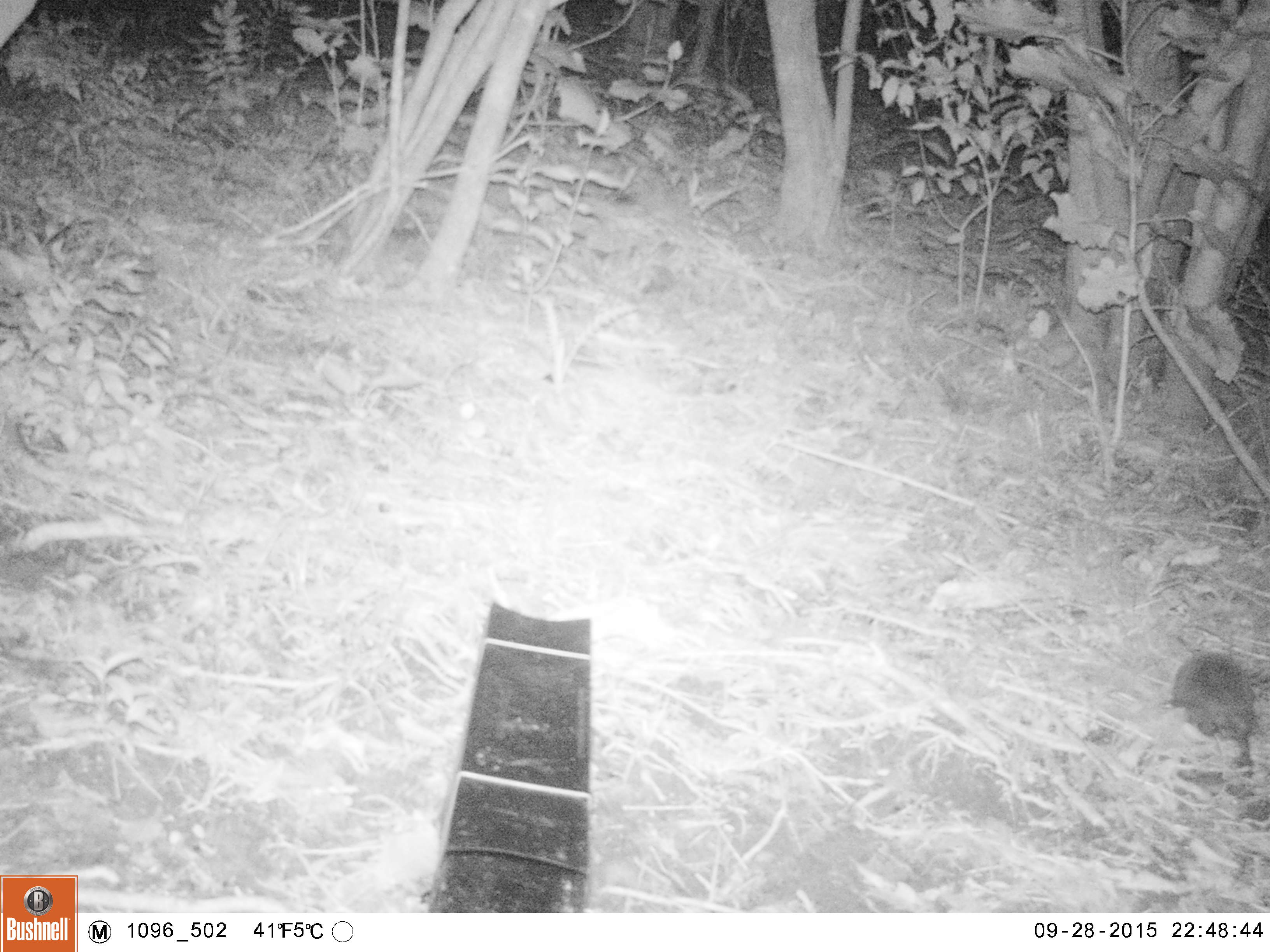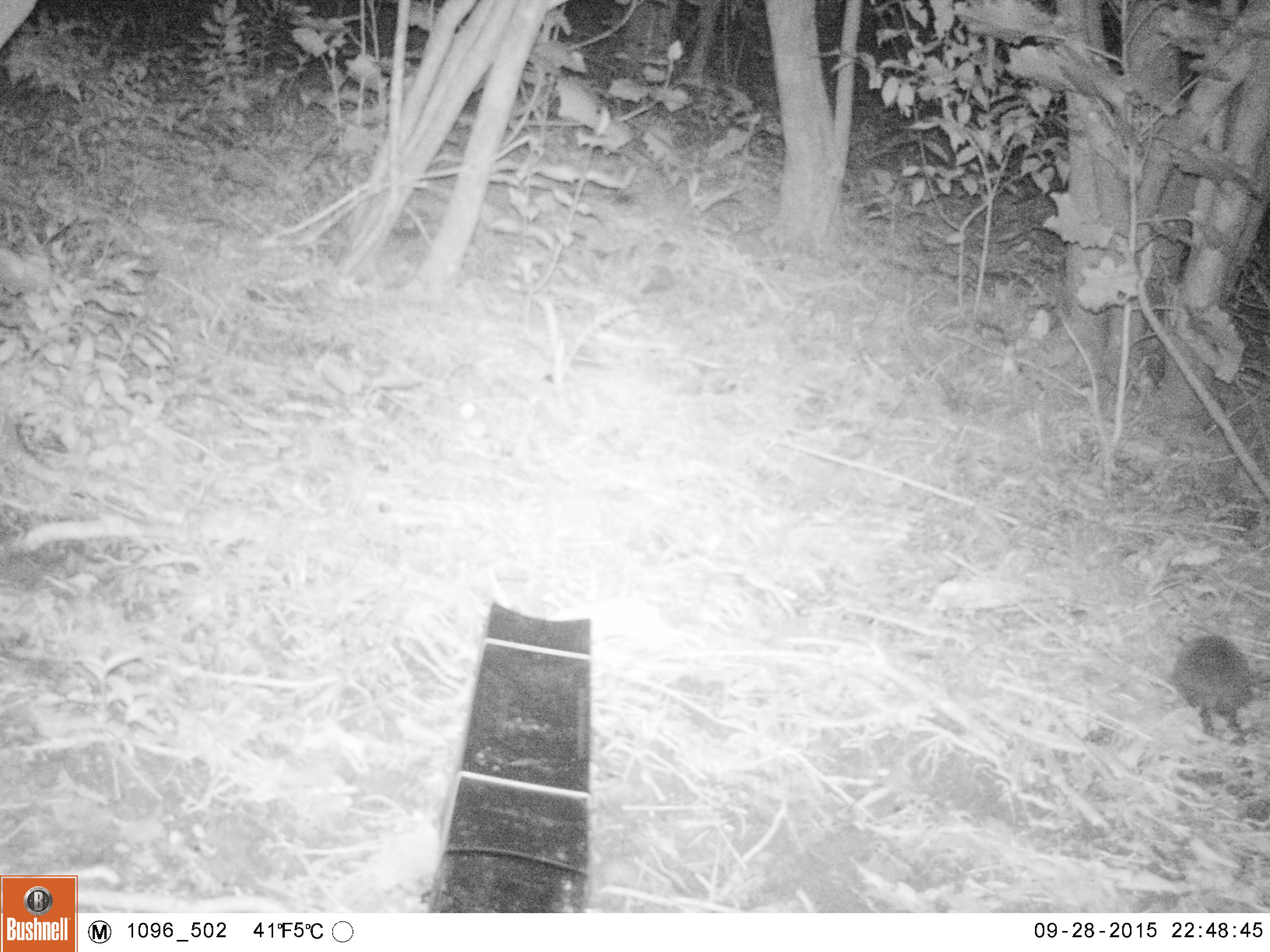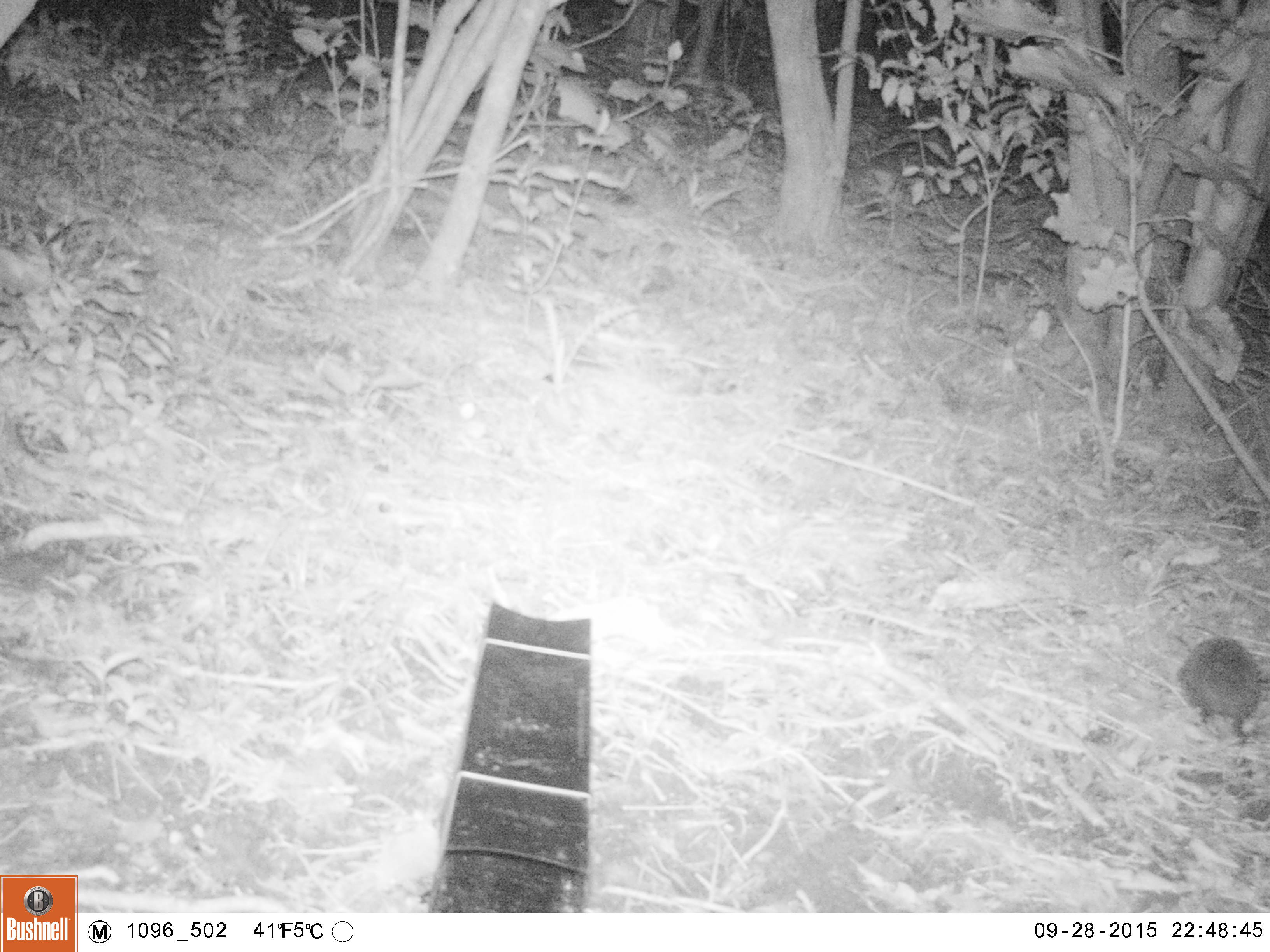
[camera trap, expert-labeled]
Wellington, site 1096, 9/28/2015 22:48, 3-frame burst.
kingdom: Animalia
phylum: Chordata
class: Mammalia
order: Eulipotyphla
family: Erinaceidae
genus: Erinaceus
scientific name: Erinaceus europaeus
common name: hedgehog